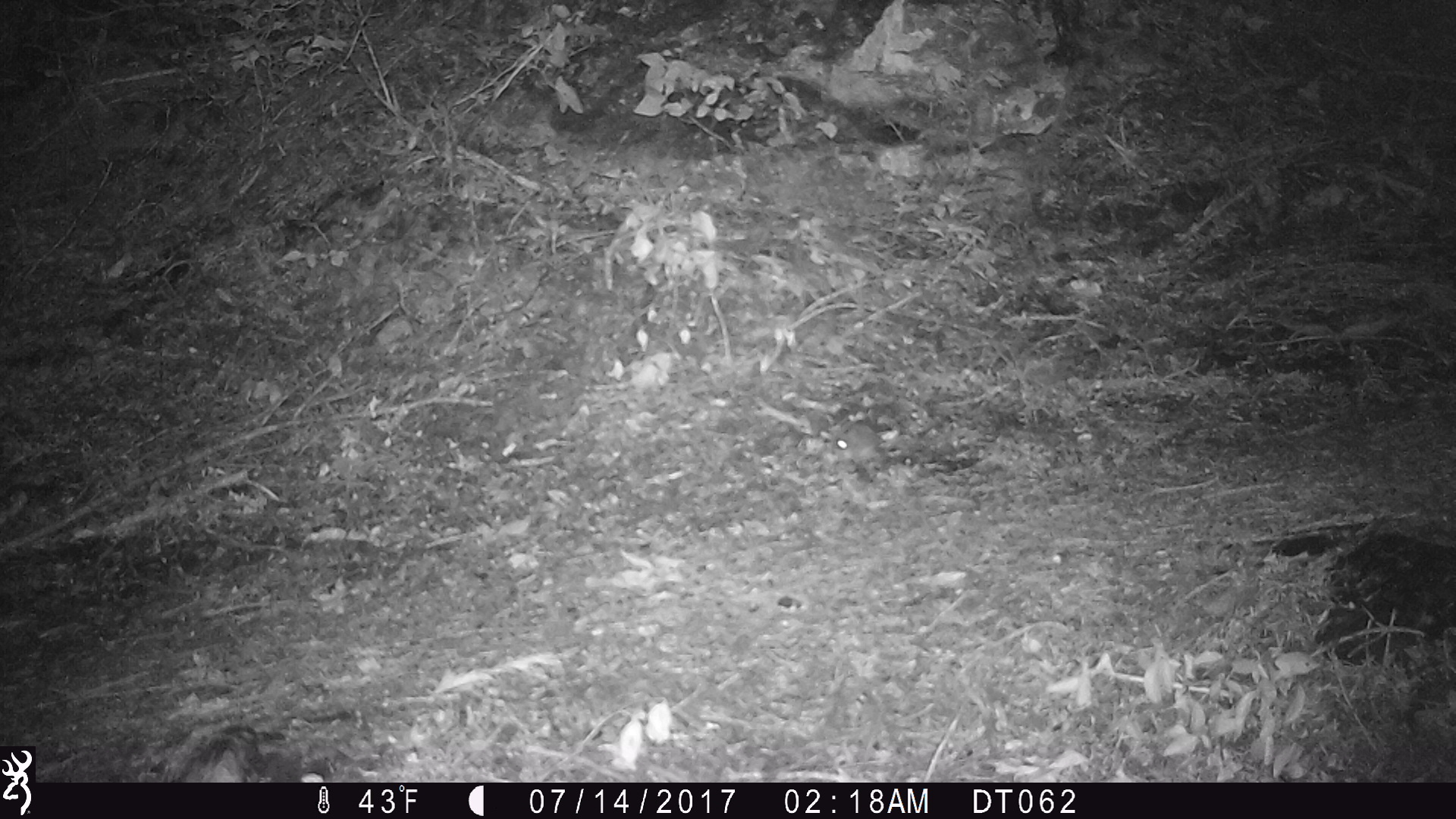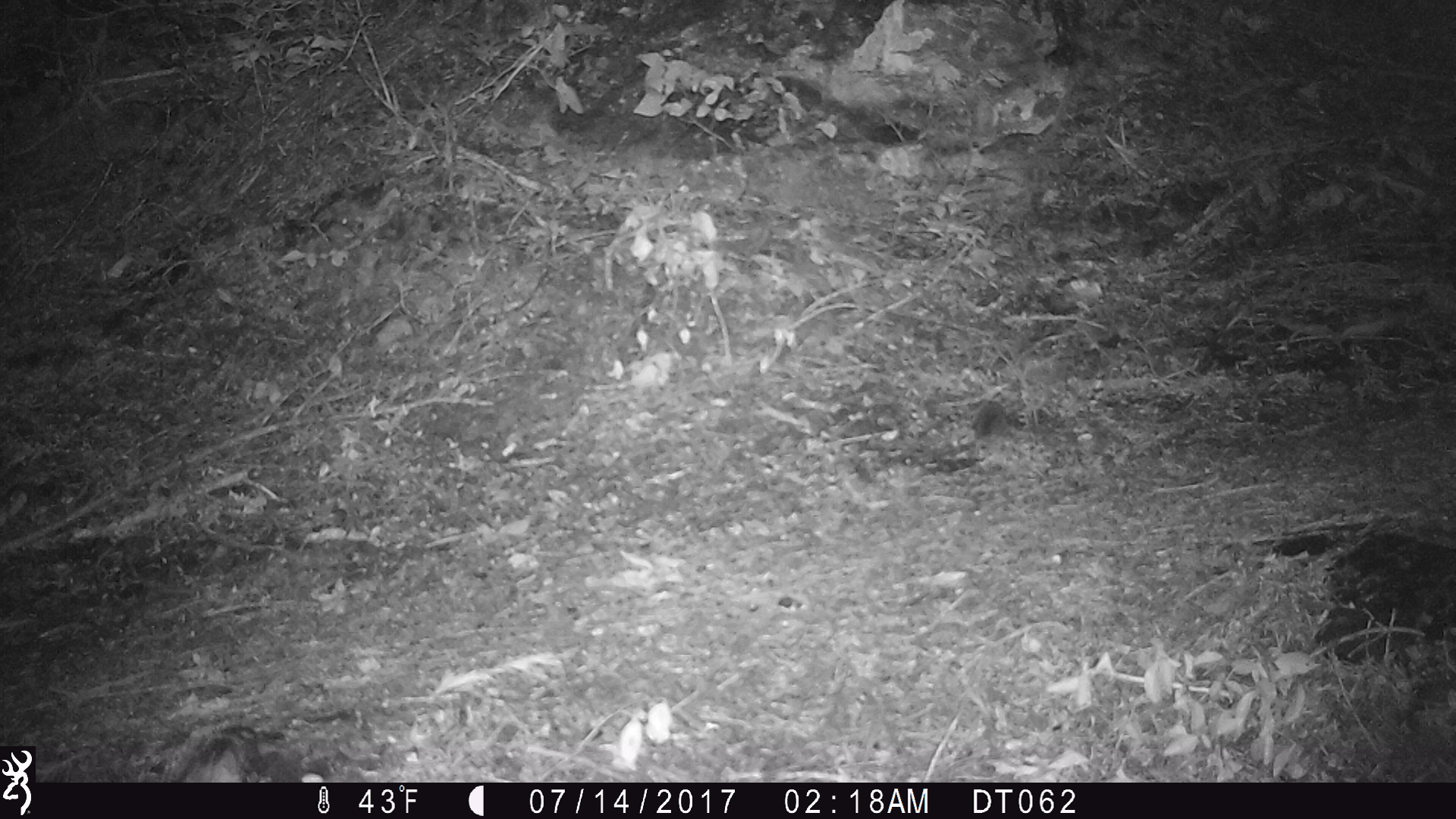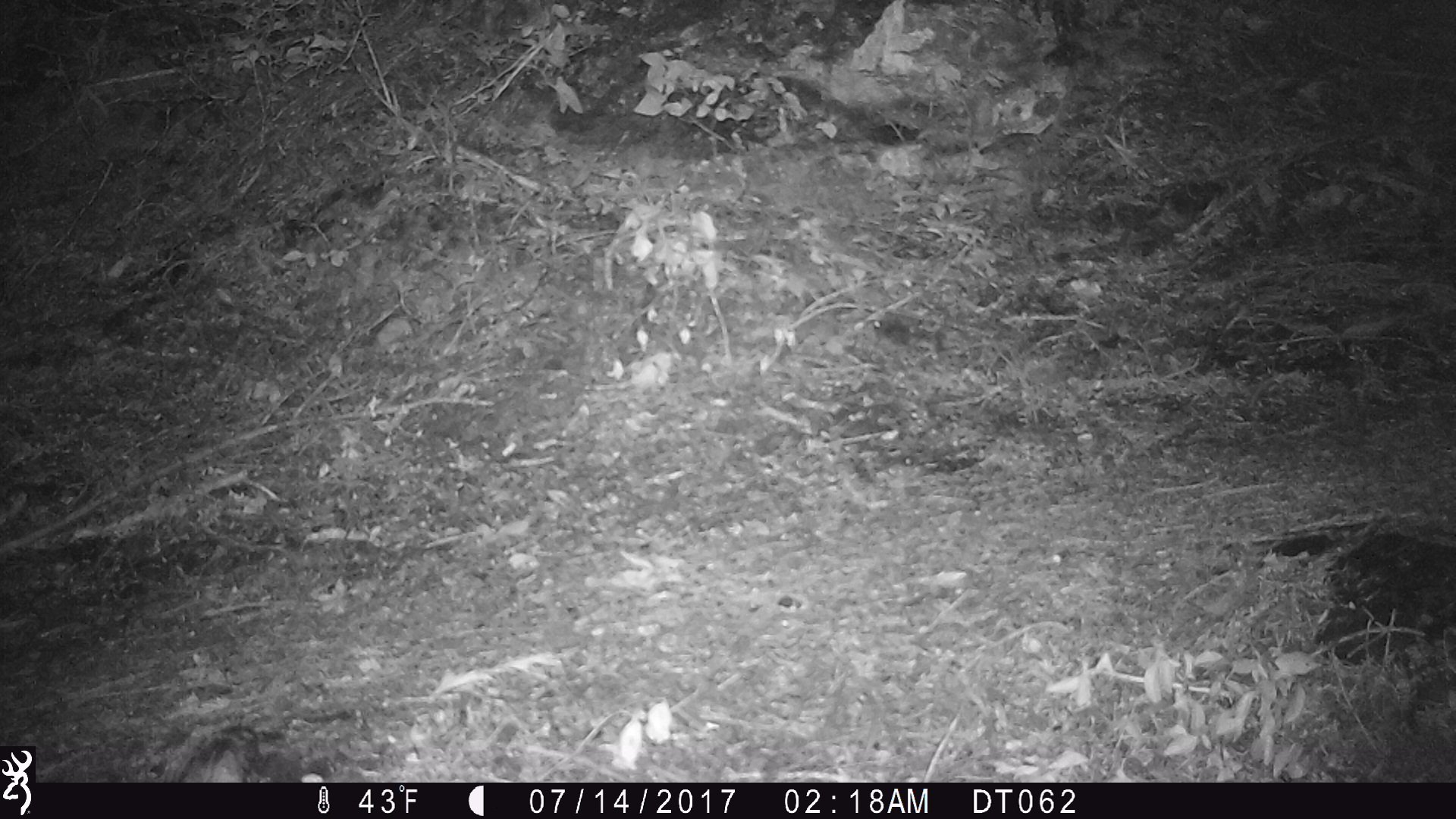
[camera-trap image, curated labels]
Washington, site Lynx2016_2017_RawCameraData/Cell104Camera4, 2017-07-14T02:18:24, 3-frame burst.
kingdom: Animalia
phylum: Chordata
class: Mammalia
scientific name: Mammalia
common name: small mammal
Small mammal (Mammalia). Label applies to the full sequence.